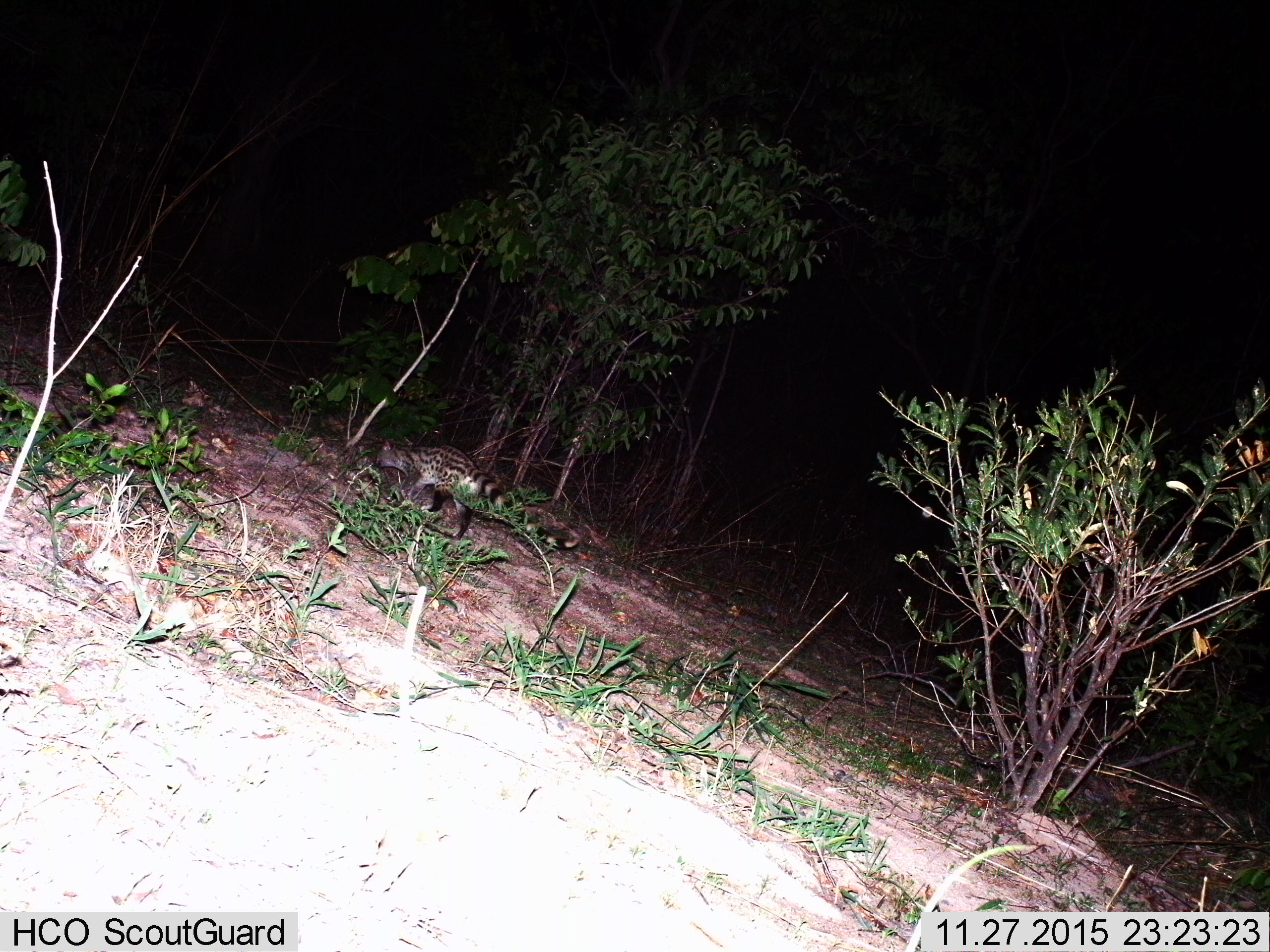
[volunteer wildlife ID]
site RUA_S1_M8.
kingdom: Animalia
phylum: Chordata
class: Mammalia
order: Carnivora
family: Viverridae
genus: Genetta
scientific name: Genetta genetta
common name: small-spotted genet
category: genetcommonsmallspotted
Genetcommonsmallspotted (small-spotted genet) (Genetta genetta), count 1. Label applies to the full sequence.